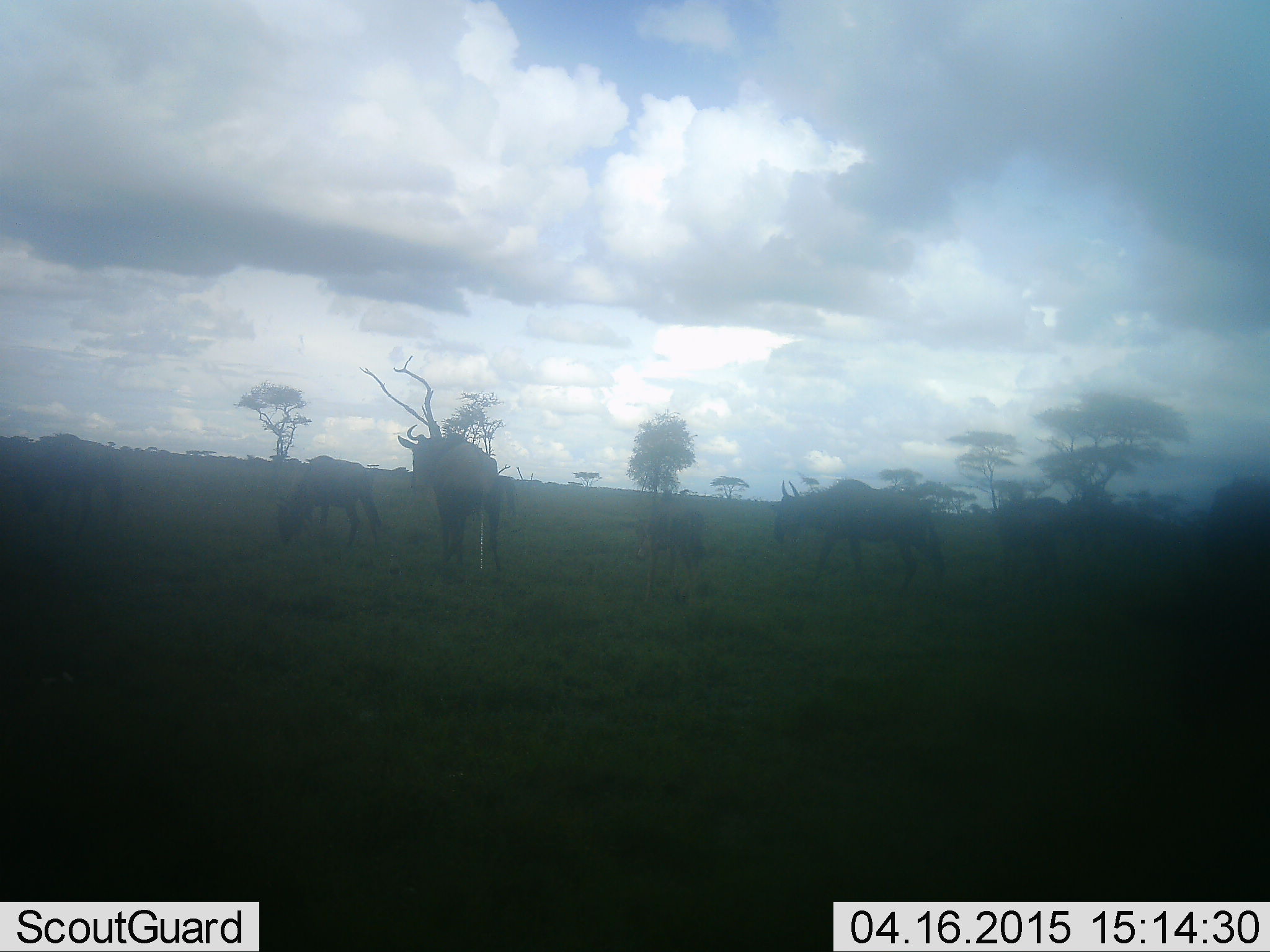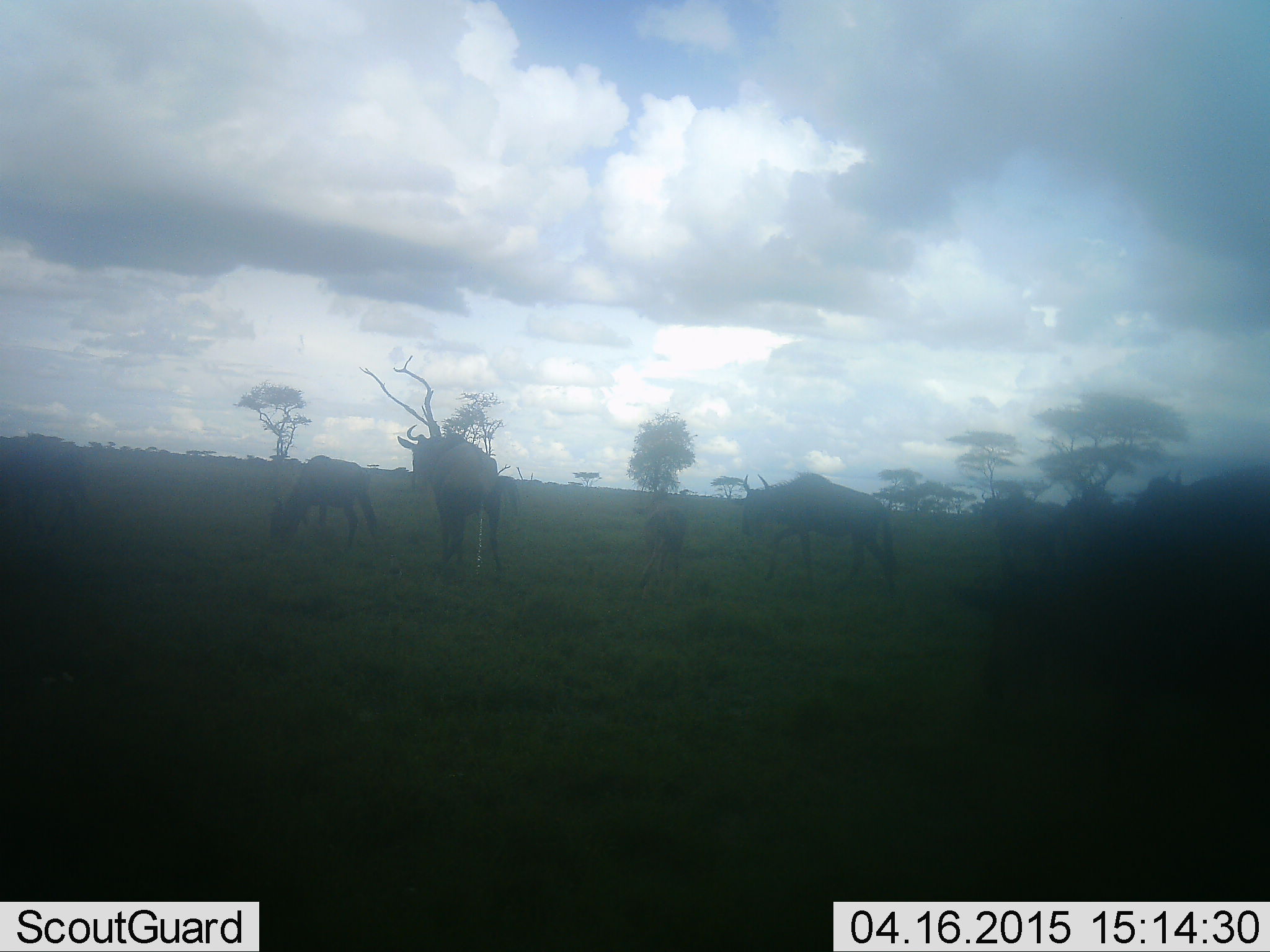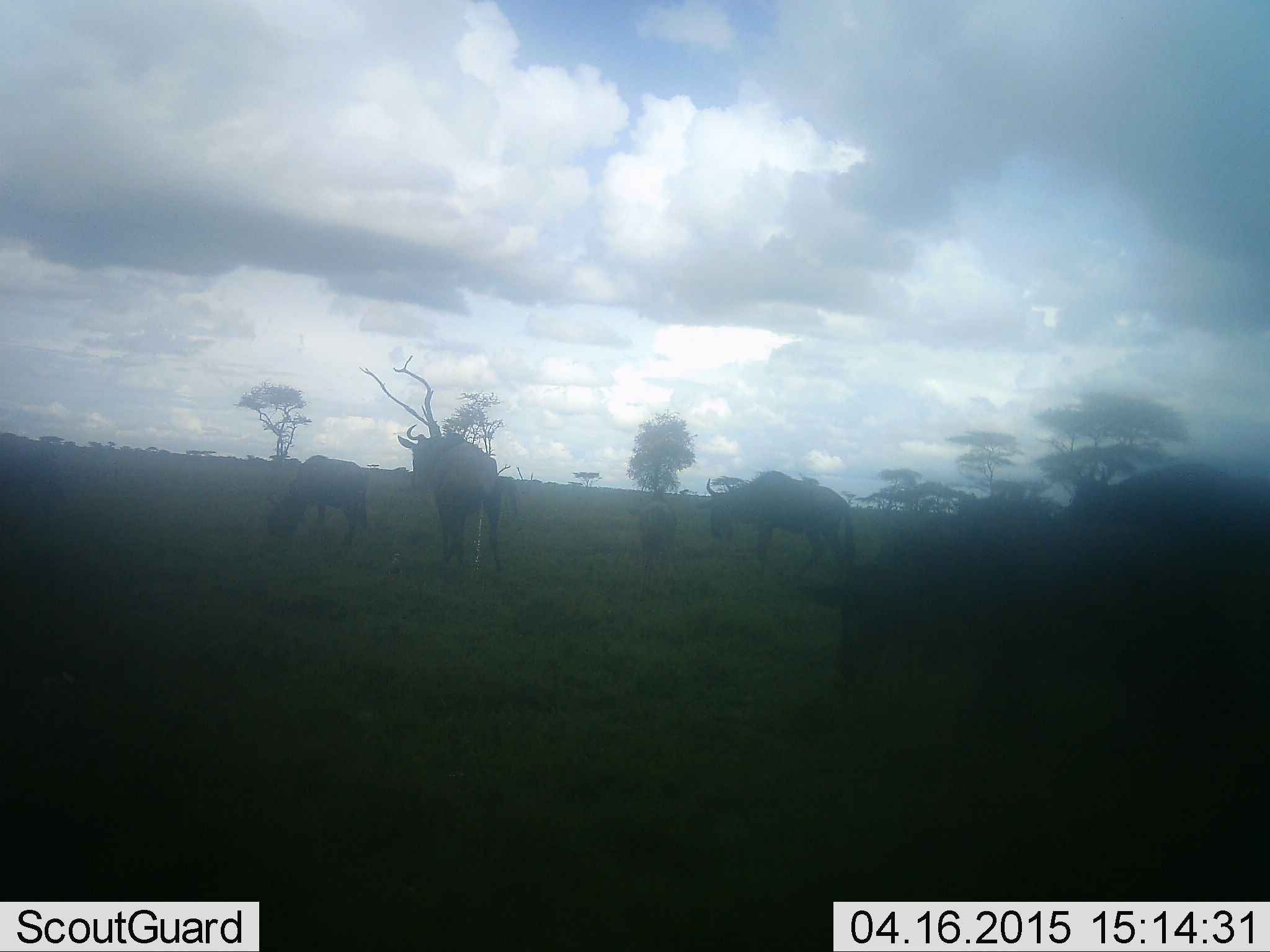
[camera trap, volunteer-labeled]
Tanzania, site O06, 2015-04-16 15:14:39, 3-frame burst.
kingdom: Animalia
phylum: Chordata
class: Mammalia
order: Artiodactyla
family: Bovidae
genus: Connochaetes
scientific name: Connochaetes taurinus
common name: blue wildebeest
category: wildebeest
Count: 8.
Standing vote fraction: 70%.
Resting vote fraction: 0%.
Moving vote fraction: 60%.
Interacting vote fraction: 0%.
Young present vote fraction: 40%.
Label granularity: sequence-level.